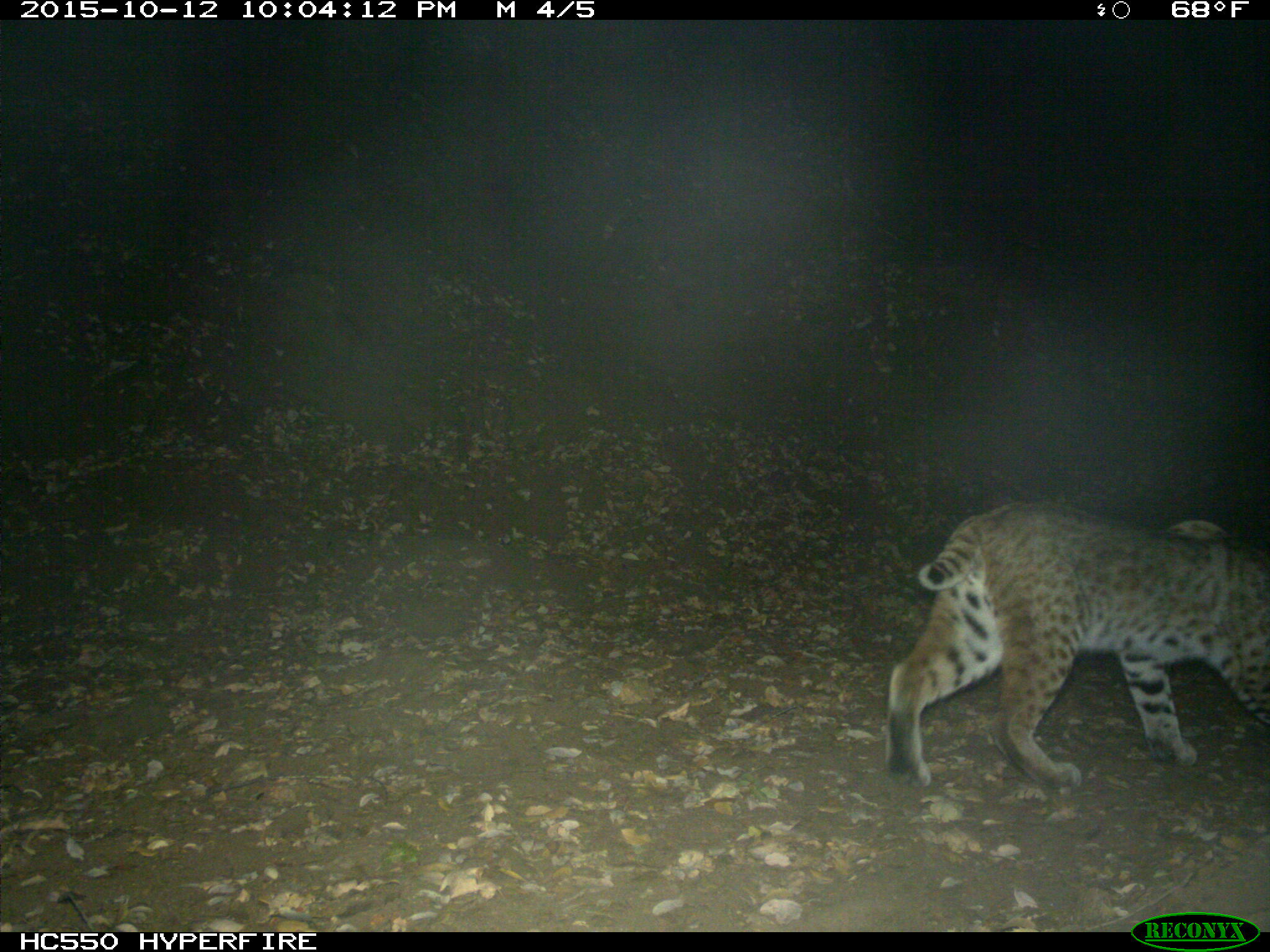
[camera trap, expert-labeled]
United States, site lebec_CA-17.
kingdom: Animalia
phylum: Chordata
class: Mammalia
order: Carnivora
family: Felidae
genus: Lynx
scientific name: Lynx rufus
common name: bobcat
Lynx rufus (bobcat).